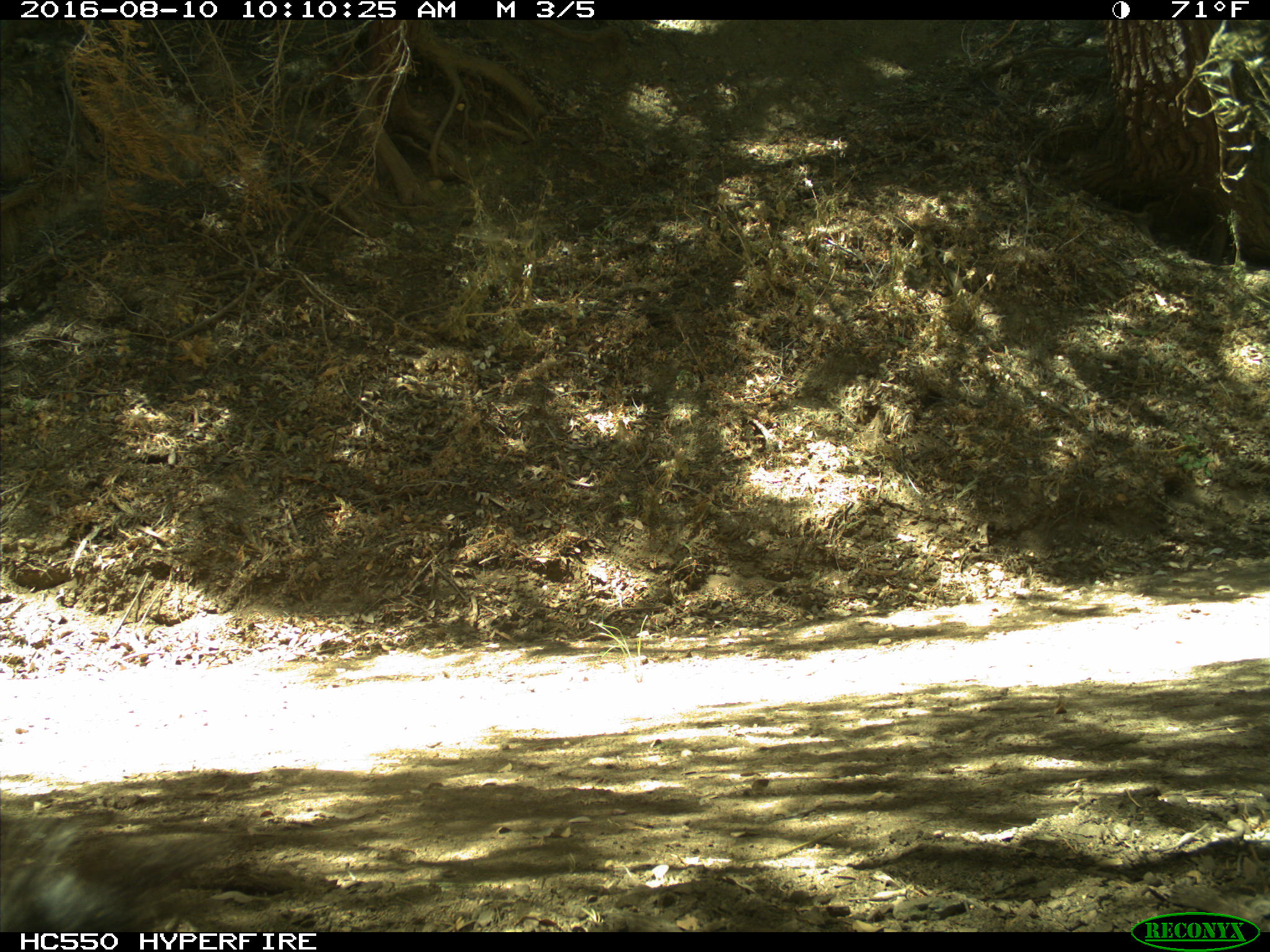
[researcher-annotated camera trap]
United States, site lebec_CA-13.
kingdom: Animalia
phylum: Chordata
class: Mammalia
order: Rodentia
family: Sciuridae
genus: Sciurus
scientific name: Sciurus carolinensis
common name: eastern gray squirrel